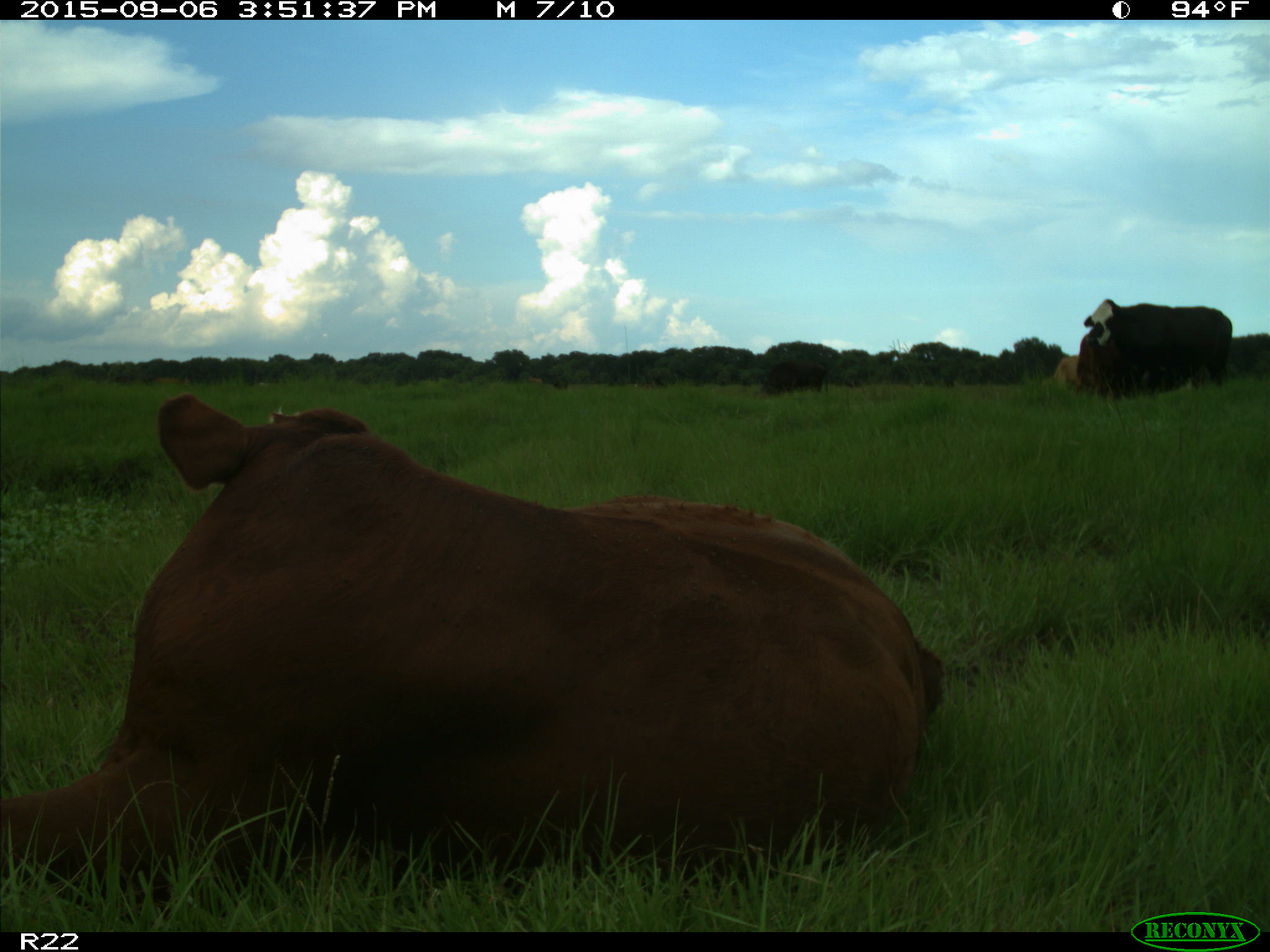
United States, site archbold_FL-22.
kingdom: Animalia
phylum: Chordata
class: Mammalia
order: Artiodactyla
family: Bovidae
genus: Bos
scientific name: Bos taurus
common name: domestic cow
Bos taurus (domestic cow).